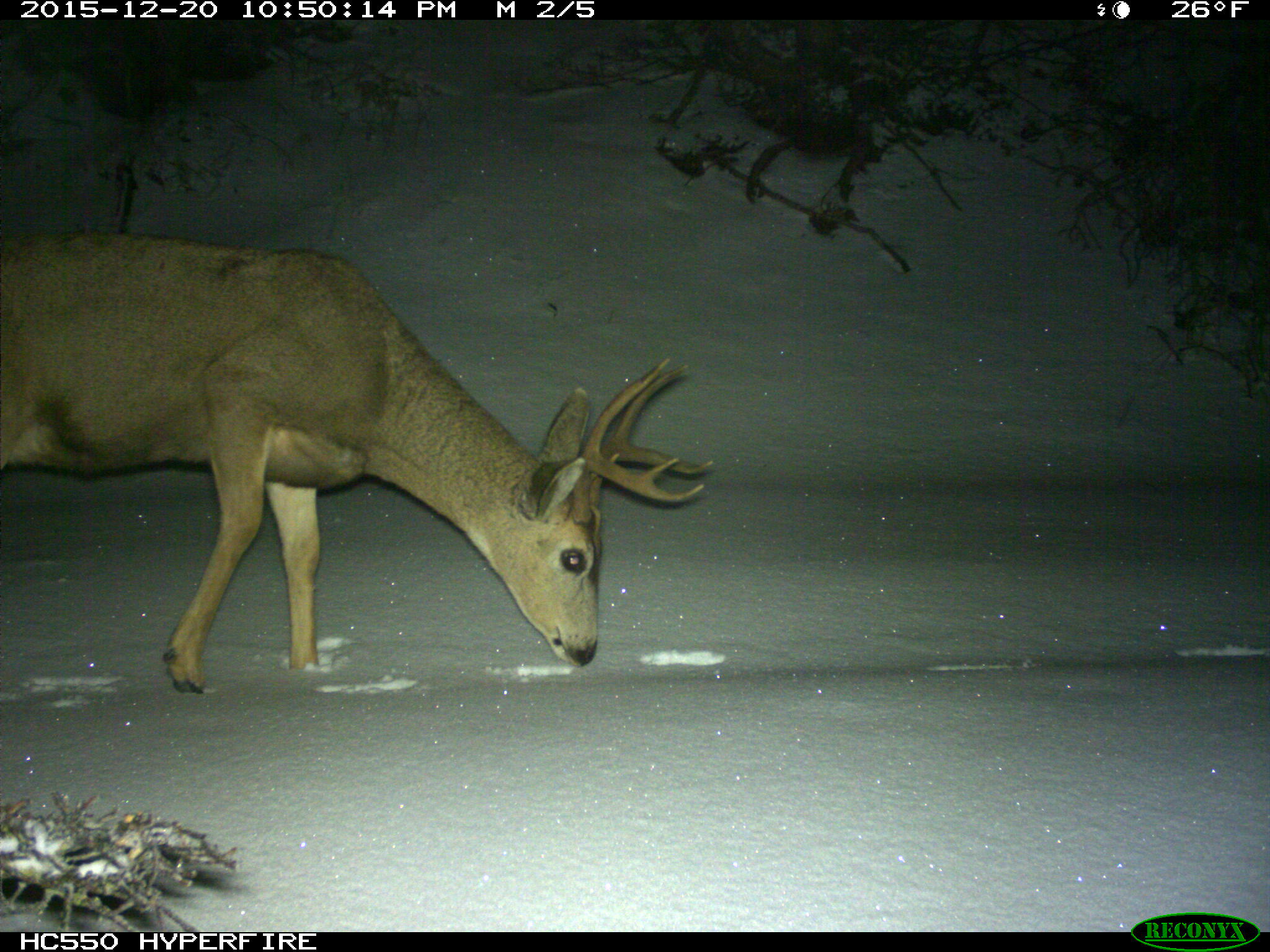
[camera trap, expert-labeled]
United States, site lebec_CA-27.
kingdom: Animalia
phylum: Chordata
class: Mammalia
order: Artiodactyla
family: Cervidae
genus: Odocoileus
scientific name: Odocoileus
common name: deer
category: unidentified deer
Unidentified deer (deer) (Odocoileus).